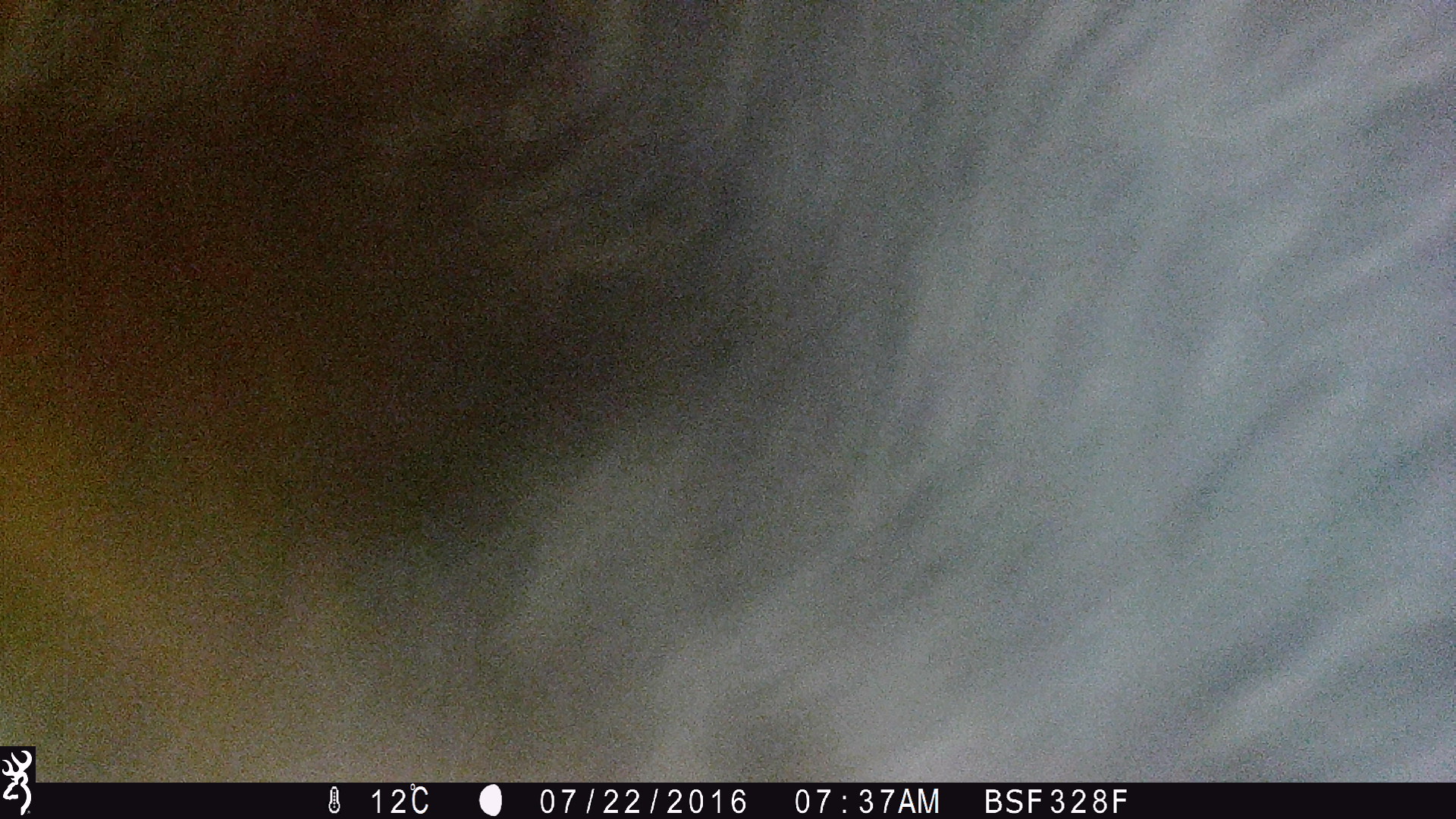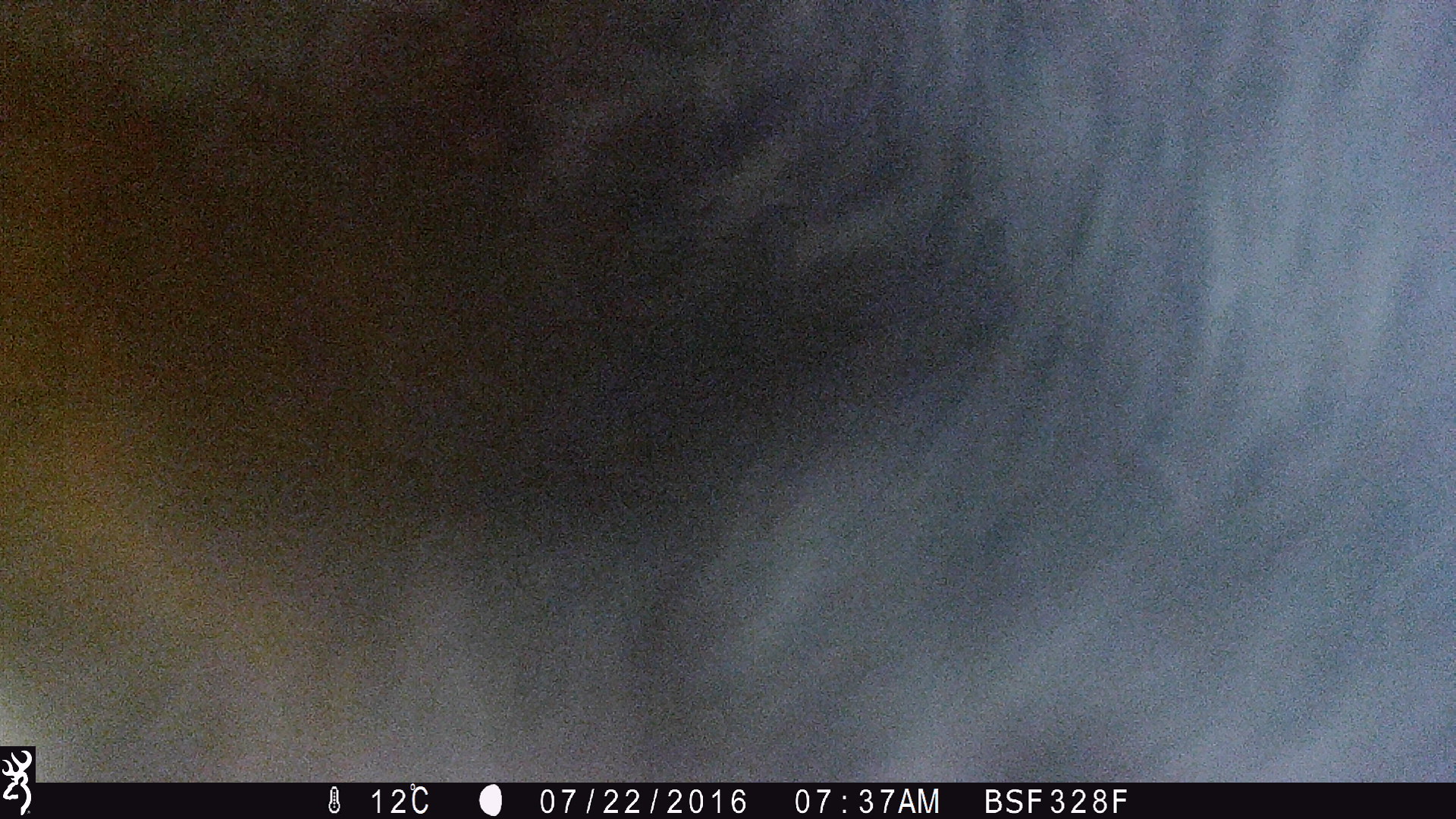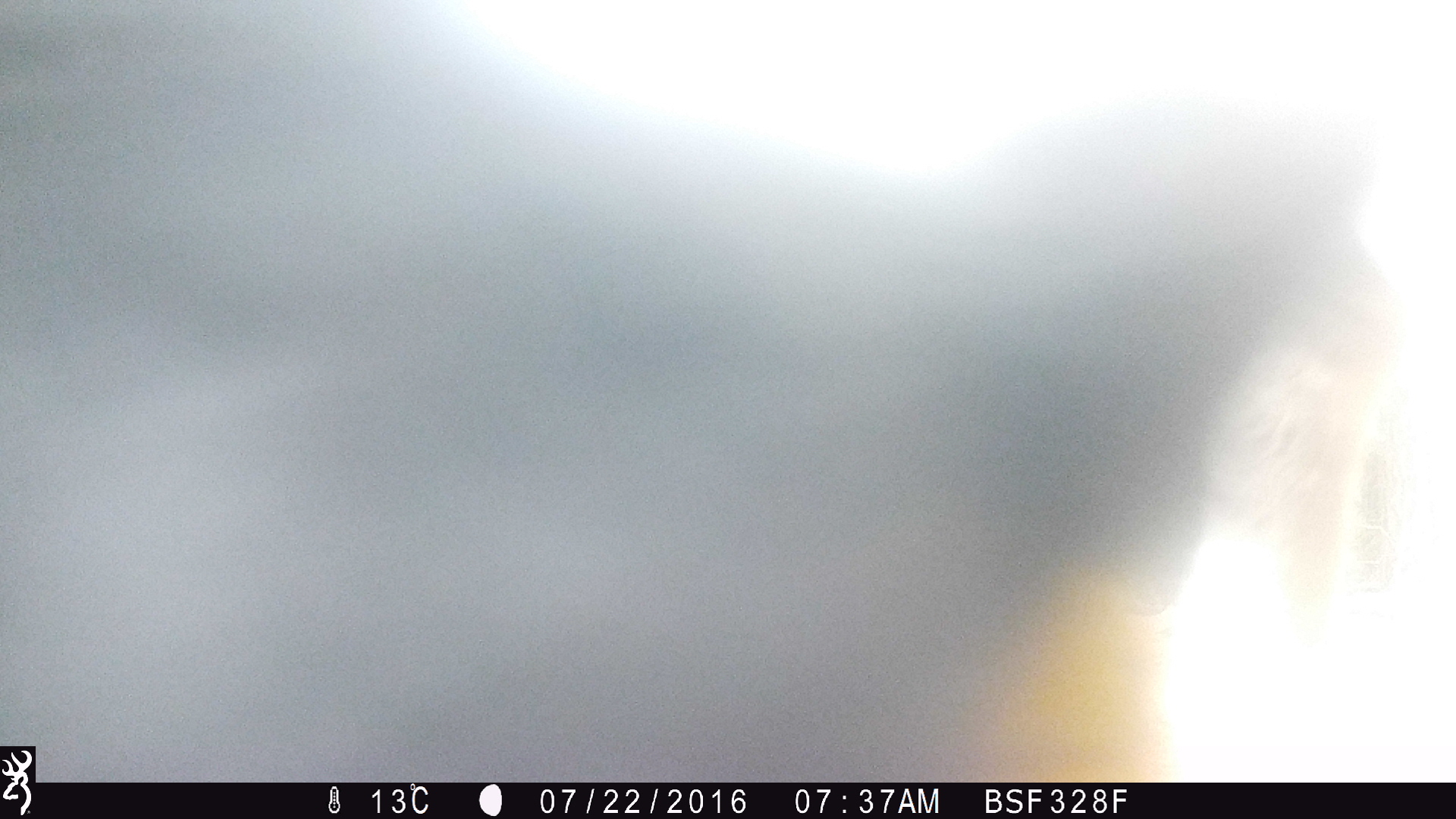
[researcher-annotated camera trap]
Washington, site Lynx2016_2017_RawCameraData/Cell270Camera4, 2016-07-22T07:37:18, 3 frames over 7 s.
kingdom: Animalia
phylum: Chordata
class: Mammalia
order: Artiodactyla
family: Bovidae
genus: Bos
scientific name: Bos taurus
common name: domestic cattle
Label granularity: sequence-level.